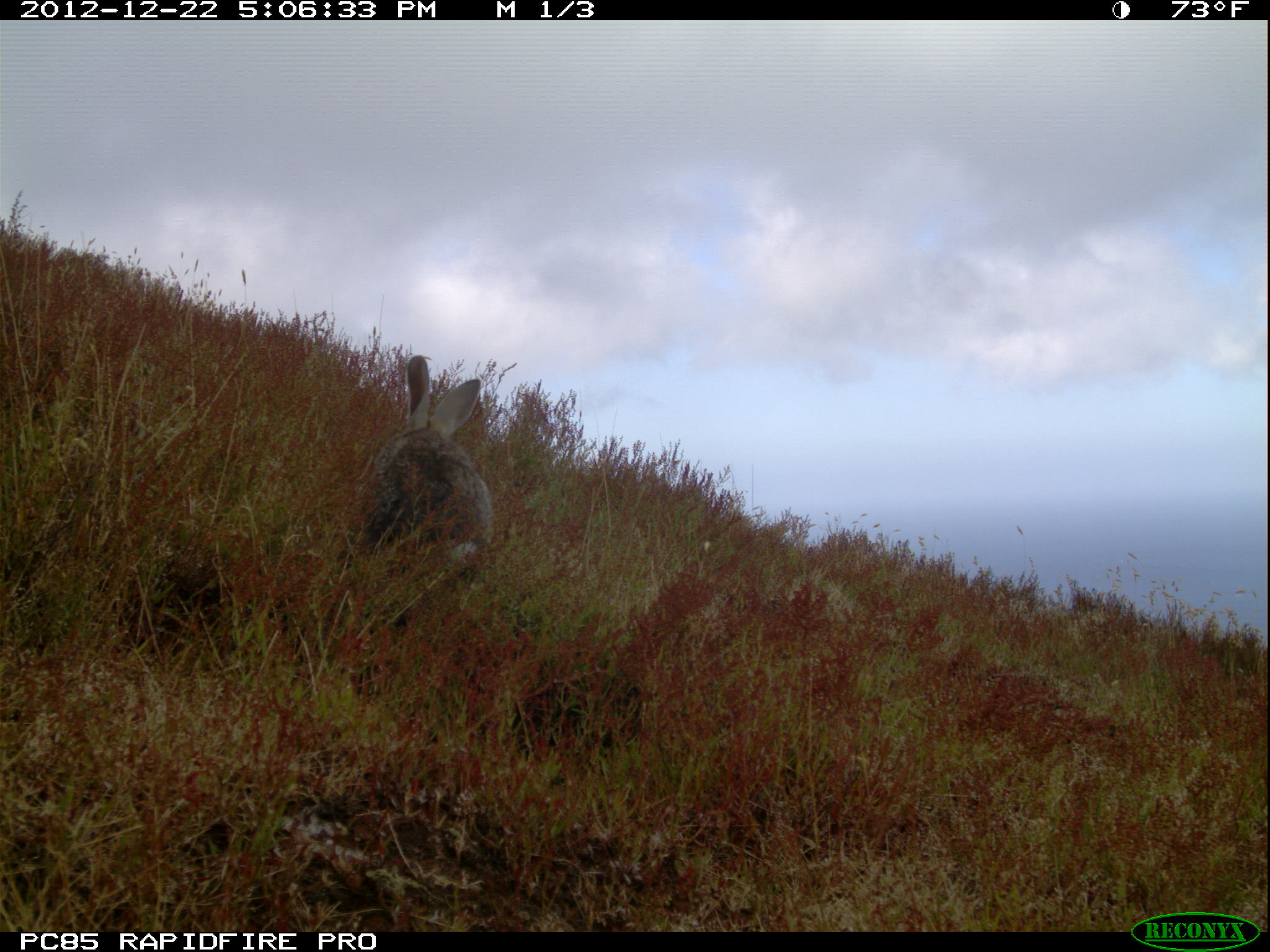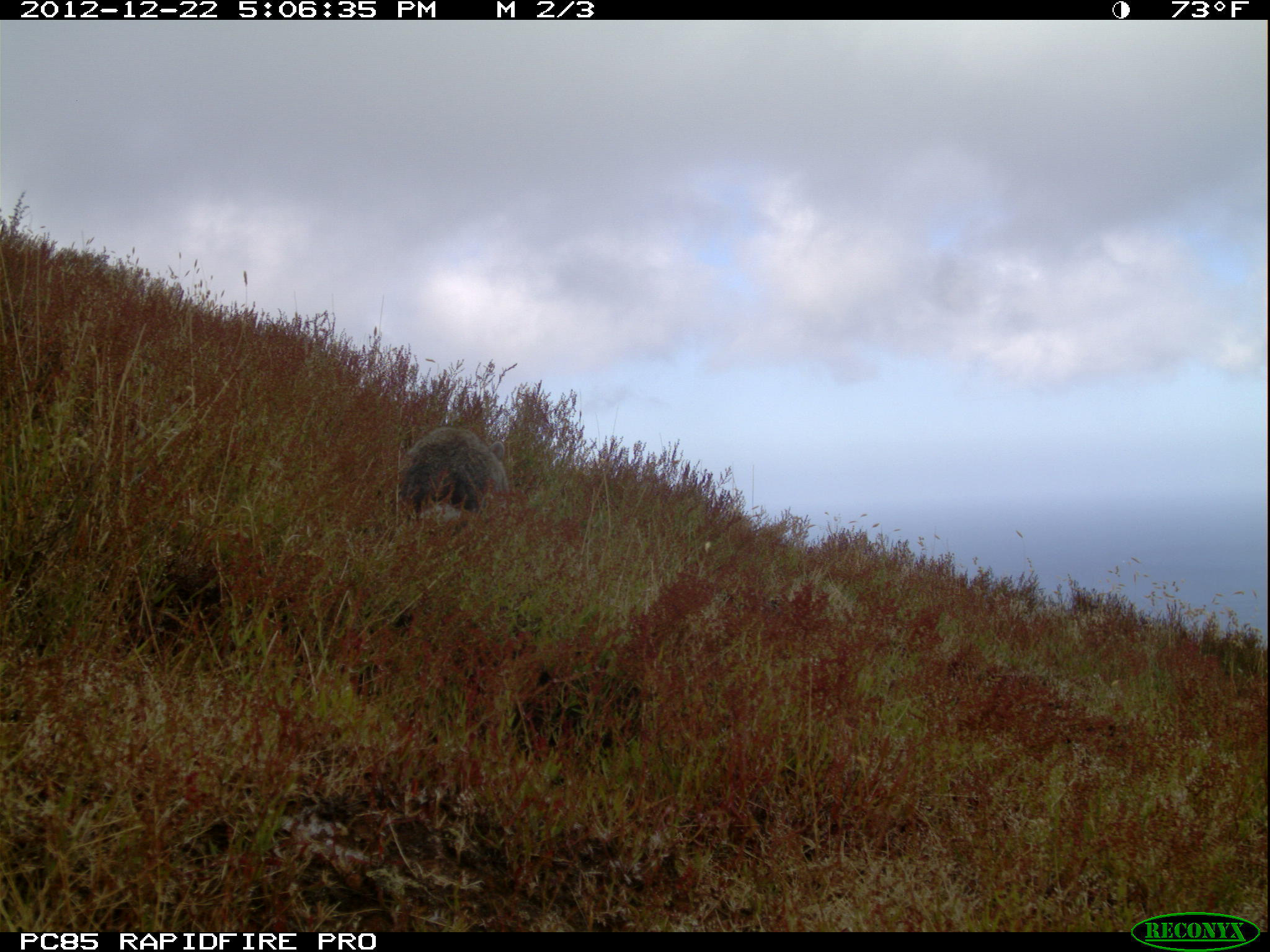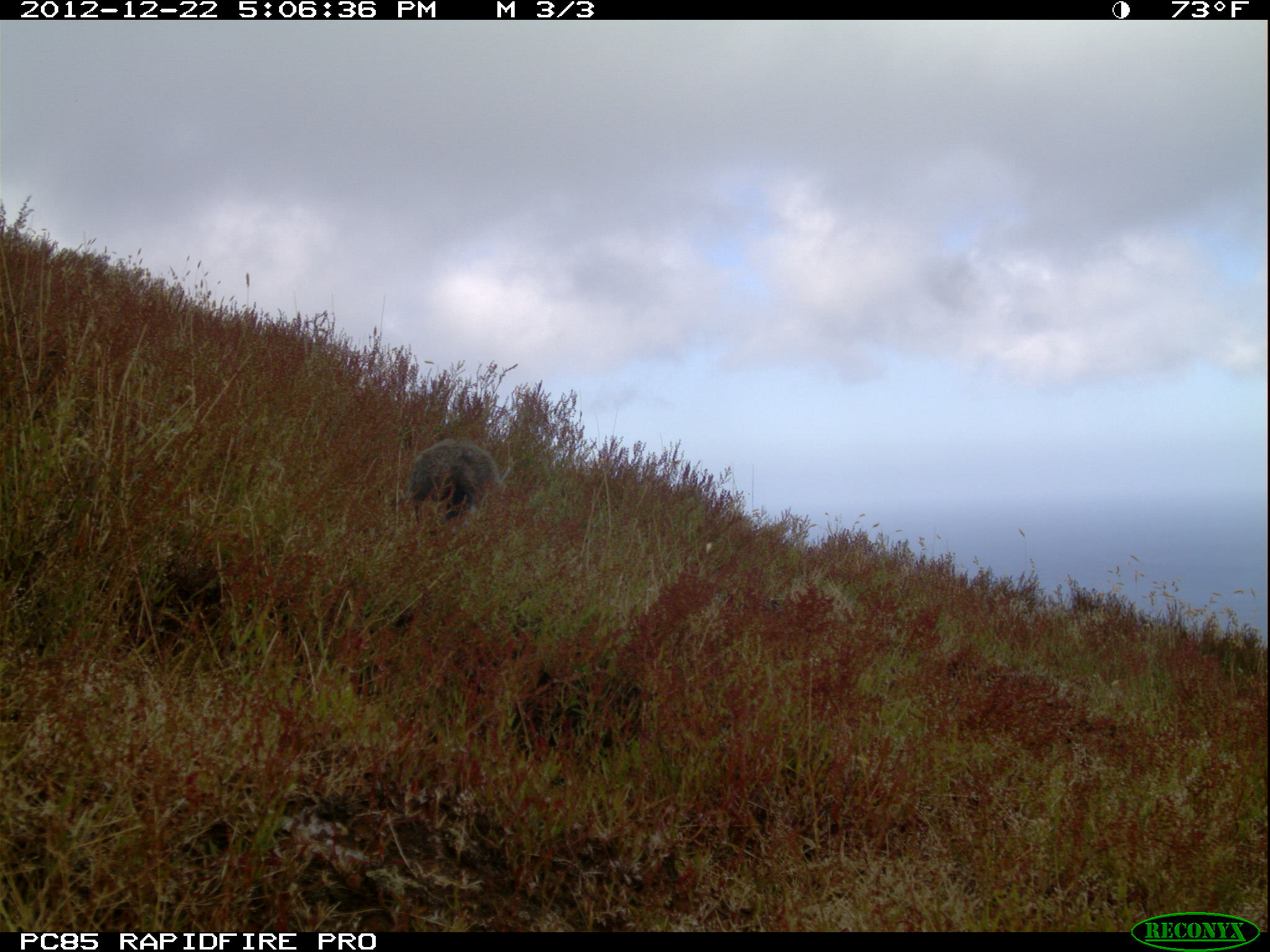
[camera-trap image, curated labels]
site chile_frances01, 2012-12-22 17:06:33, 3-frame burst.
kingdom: Animalia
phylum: Chordata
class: Mammalia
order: Lagomorpha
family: Leporidae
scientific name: Leporidae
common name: rabbits and hares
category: rabbit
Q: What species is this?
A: Rabbit (rabbits and hares) (Leporidae).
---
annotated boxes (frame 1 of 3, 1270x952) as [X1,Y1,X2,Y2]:
rabbit: [347,354,493,594]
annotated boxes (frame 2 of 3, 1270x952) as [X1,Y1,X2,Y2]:
rabbit: [394,425,505,531]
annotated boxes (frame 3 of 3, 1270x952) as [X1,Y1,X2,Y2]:
rabbit: [401,437,499,533]